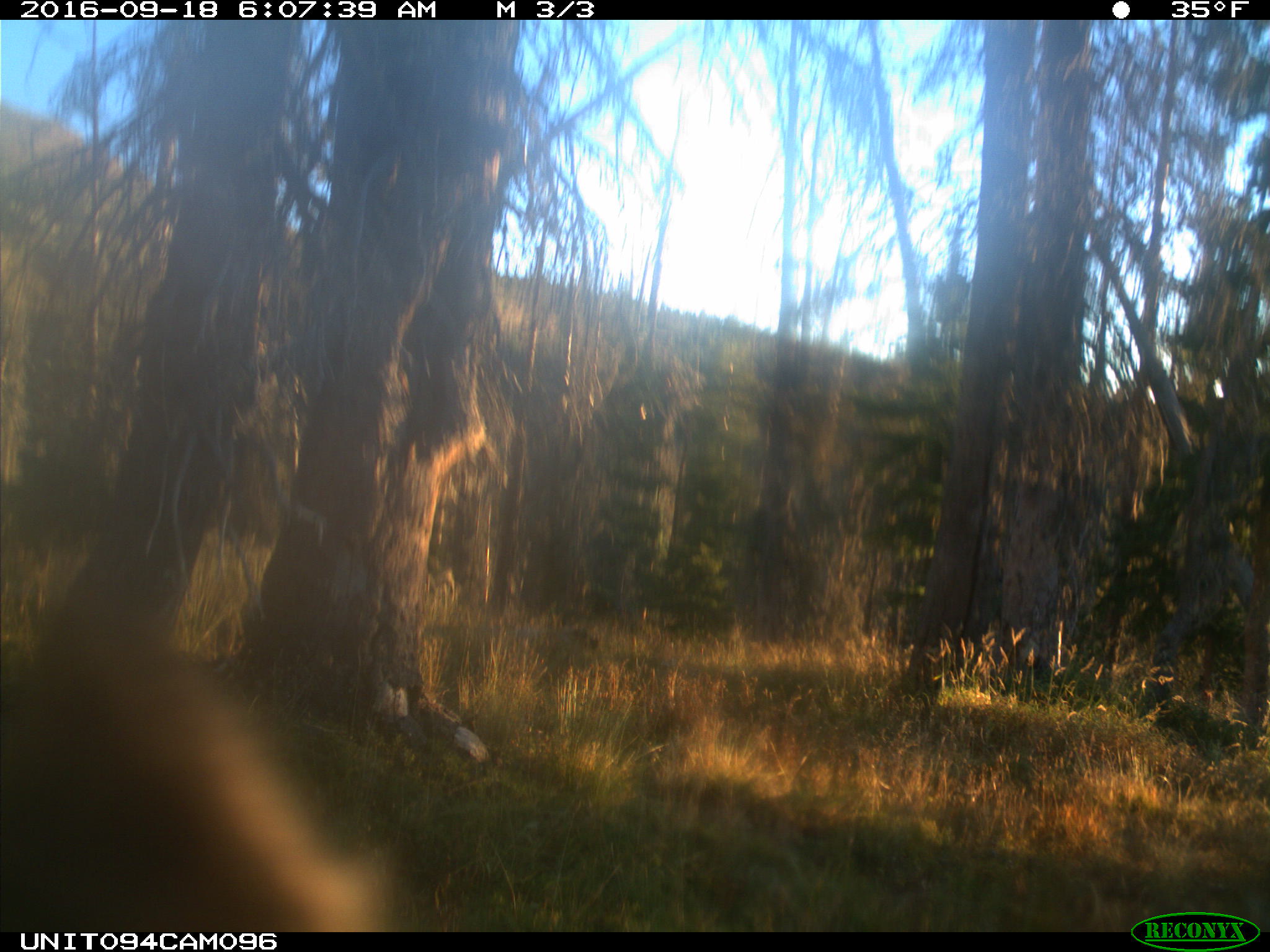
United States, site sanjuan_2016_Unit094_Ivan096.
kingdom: Animalia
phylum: Chordata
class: Mammalia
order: Artiodactyla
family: Cervidae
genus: Cervus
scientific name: Cervus elaphus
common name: red deer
Cervus elaphus (red deer).